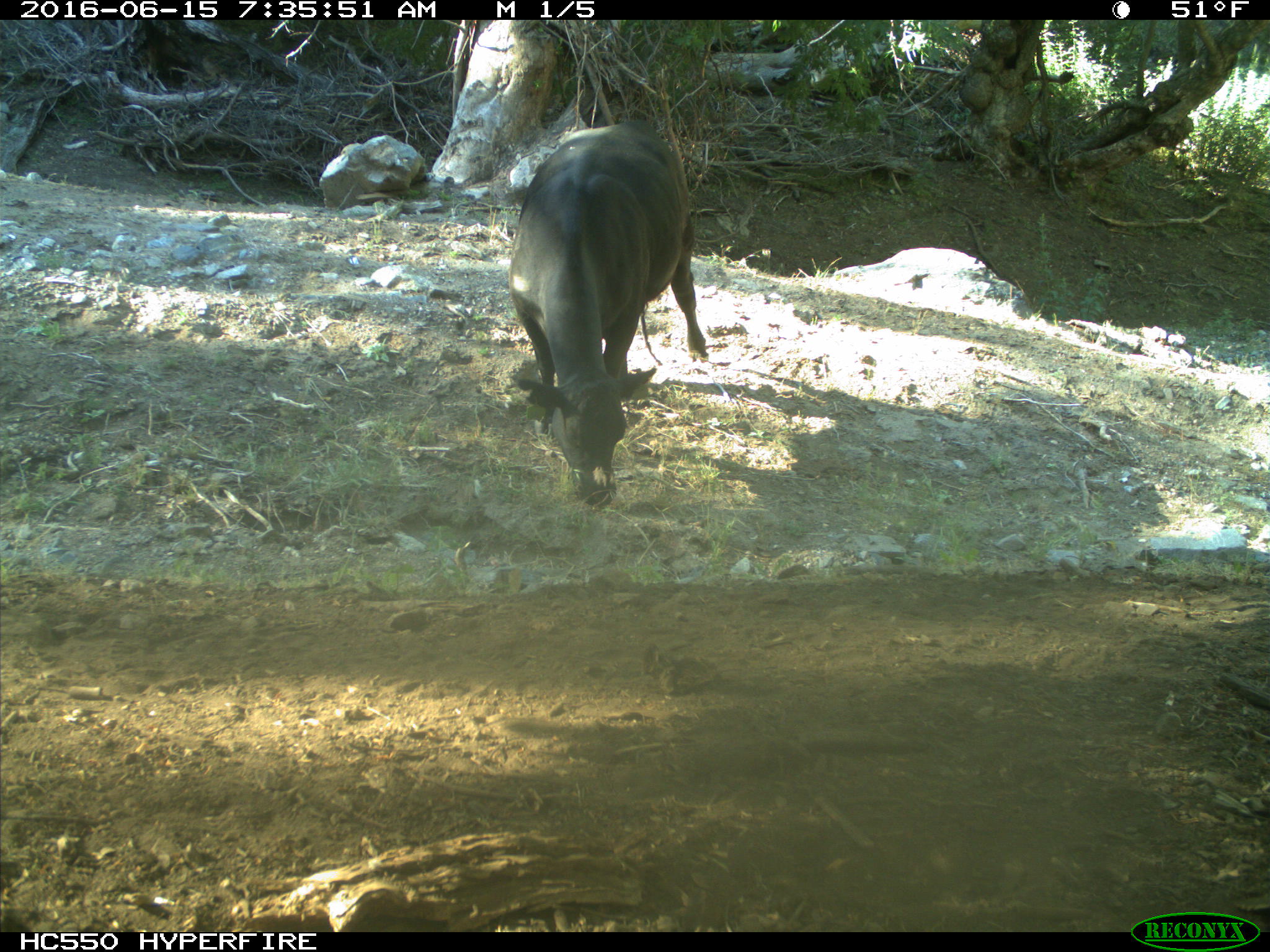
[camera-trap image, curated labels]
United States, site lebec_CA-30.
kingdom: Animalia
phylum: Chordata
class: Mammalia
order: Artiodactyla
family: Bovidae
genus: Bos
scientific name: Bos taurus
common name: domestic cow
Bos taurus (domestic cow).